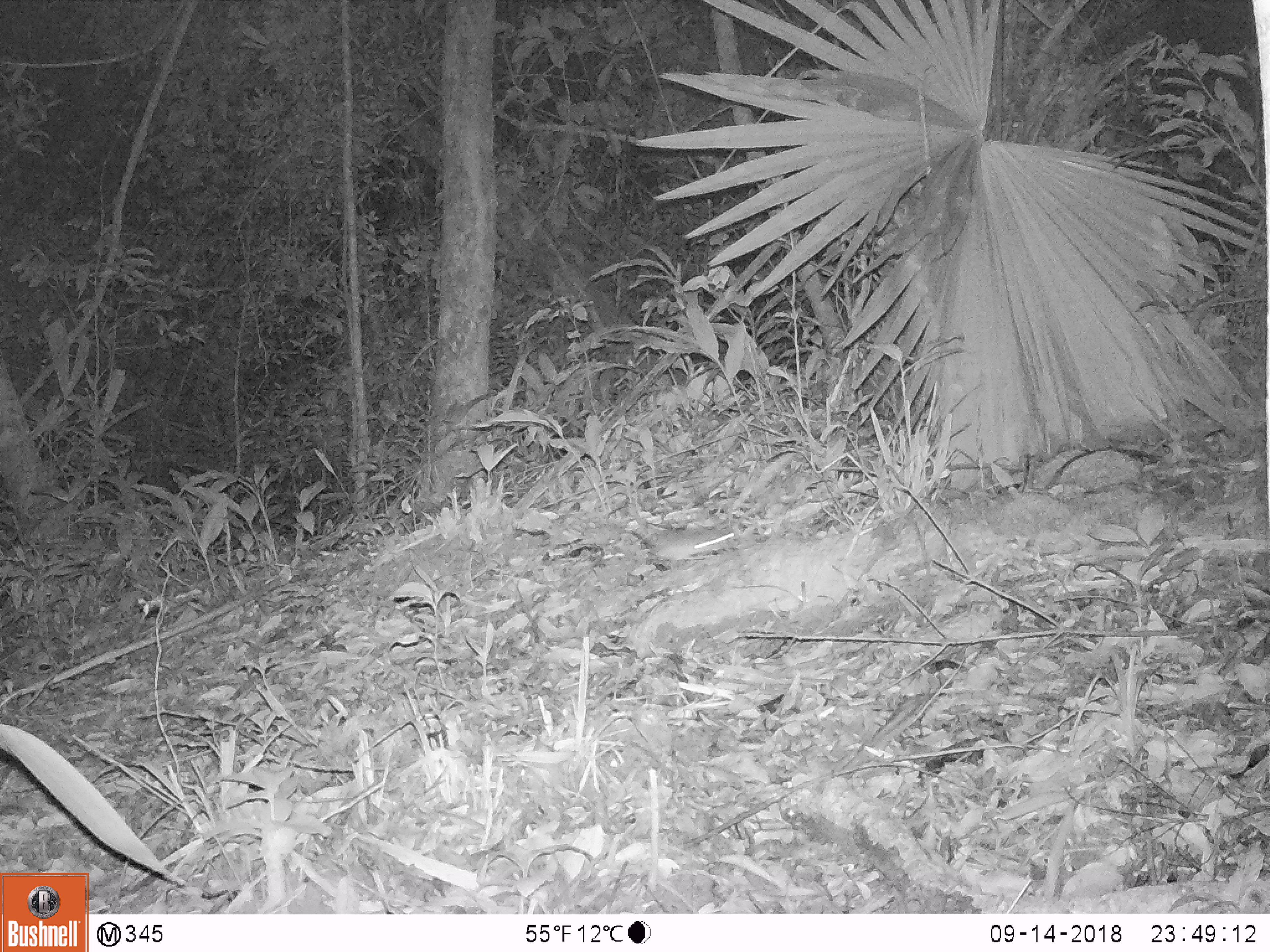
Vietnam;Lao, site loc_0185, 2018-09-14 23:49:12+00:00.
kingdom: Animalia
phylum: Chordata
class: Mammalia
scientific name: Mammalia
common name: mammal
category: unidentified small mammal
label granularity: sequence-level